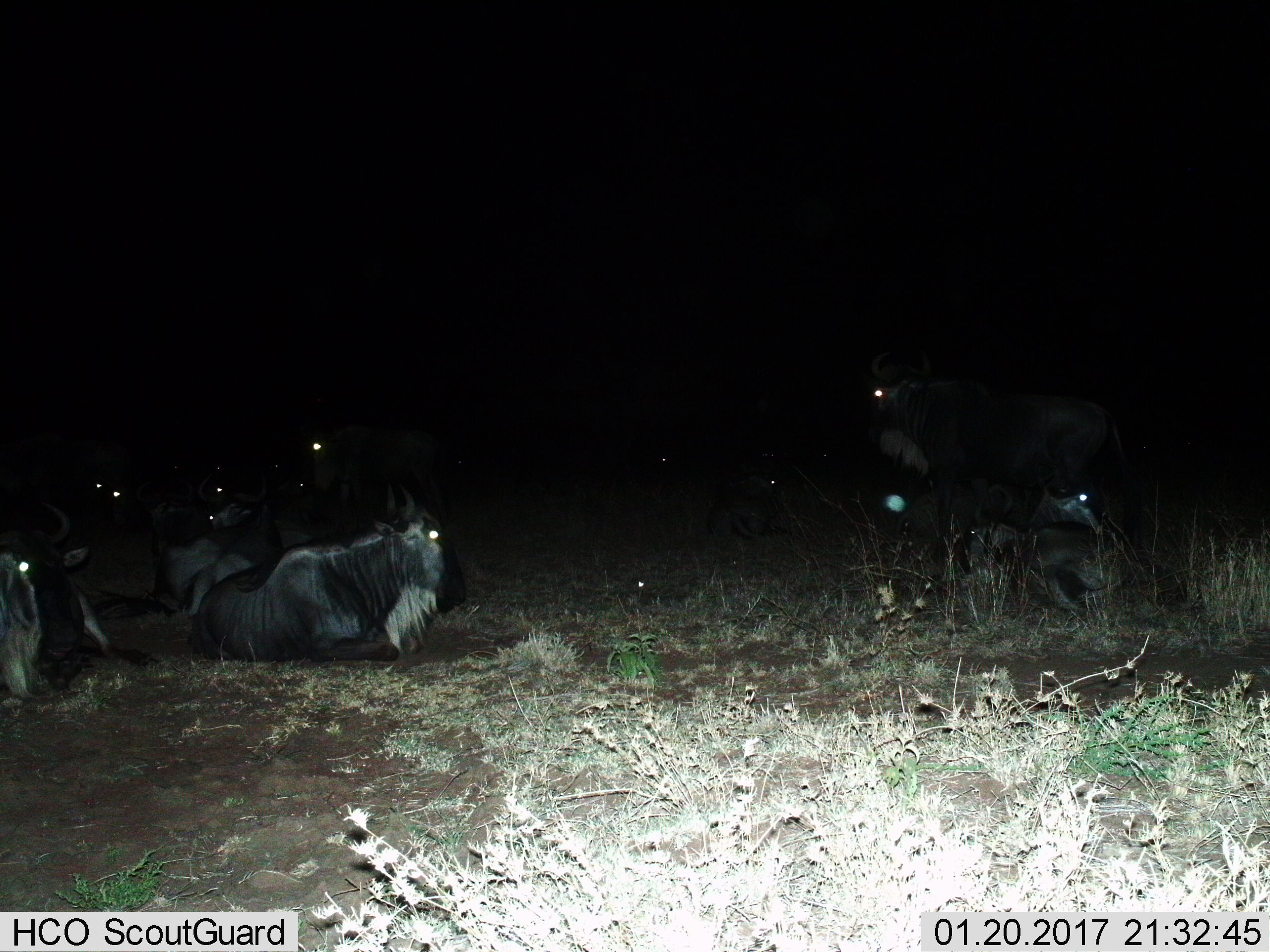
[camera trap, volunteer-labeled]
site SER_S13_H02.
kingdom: Animalia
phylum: Chordata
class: Mammalia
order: Artiodactyla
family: Bovidae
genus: Connochaetes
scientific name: Connochaetes taurinus taurinus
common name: blue wildebeest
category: wildebeestblue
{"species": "wildebeestblue (blue wildebeest) (Connochaetes taurinus taurinus)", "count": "9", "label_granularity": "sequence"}